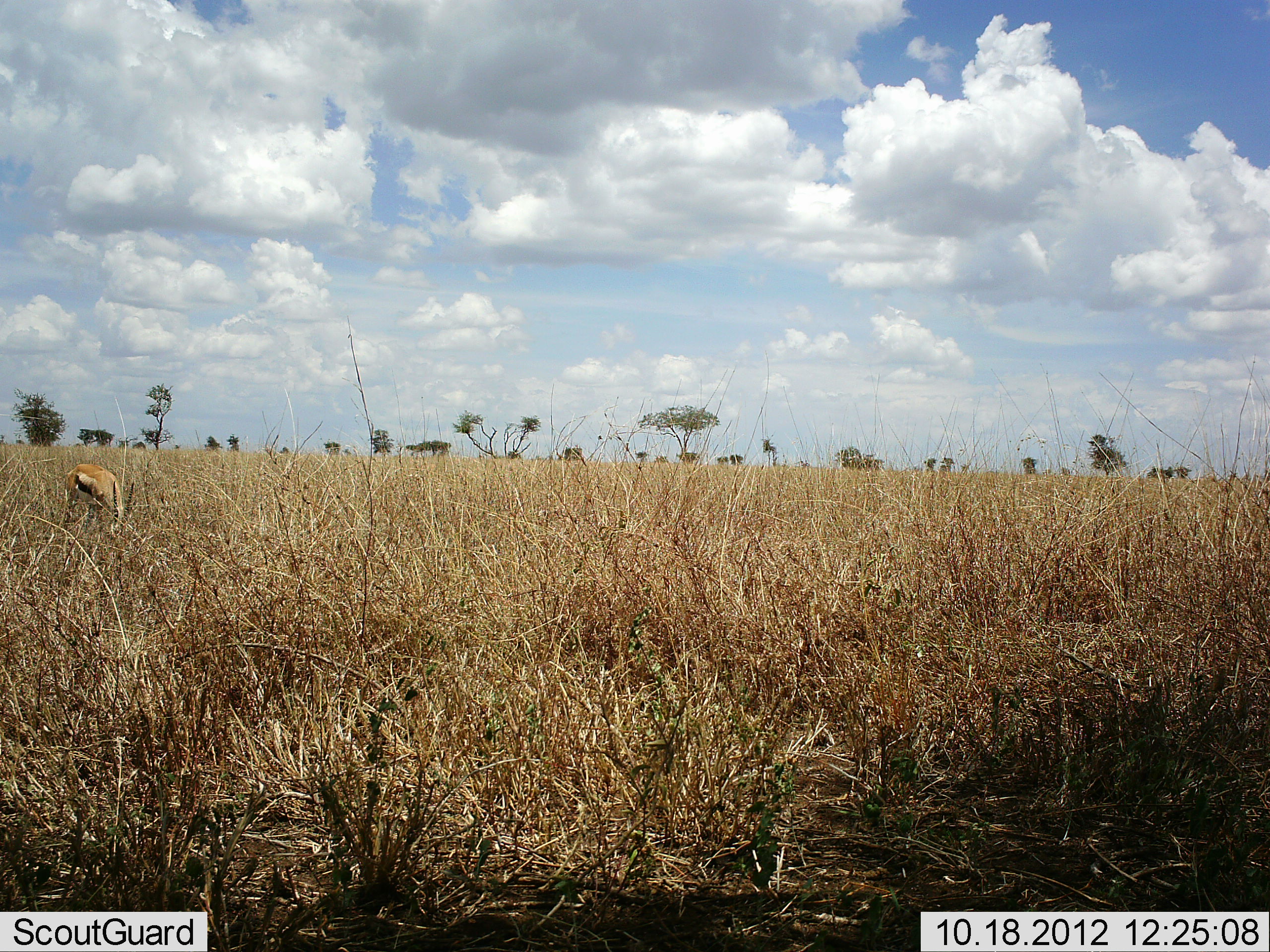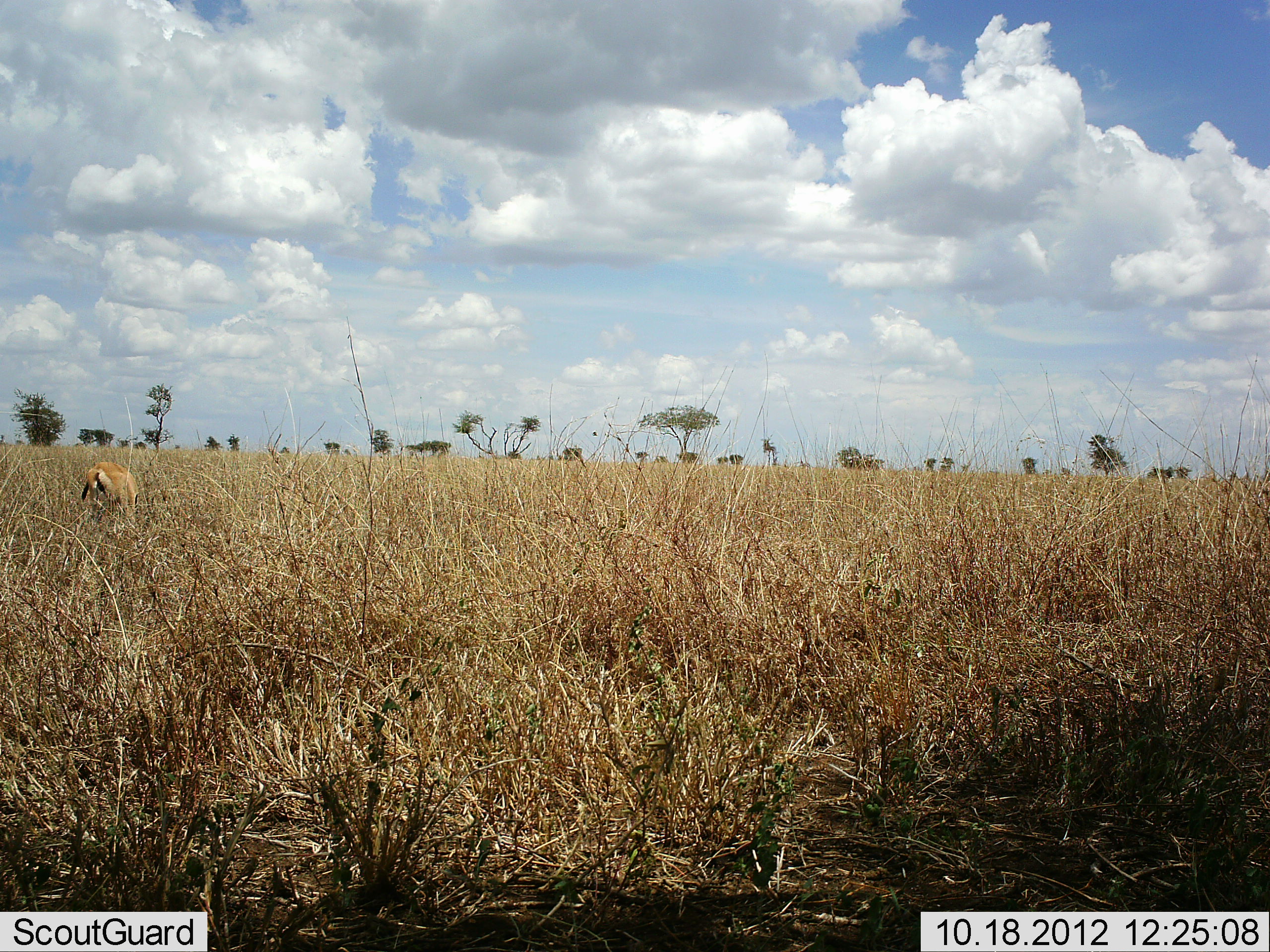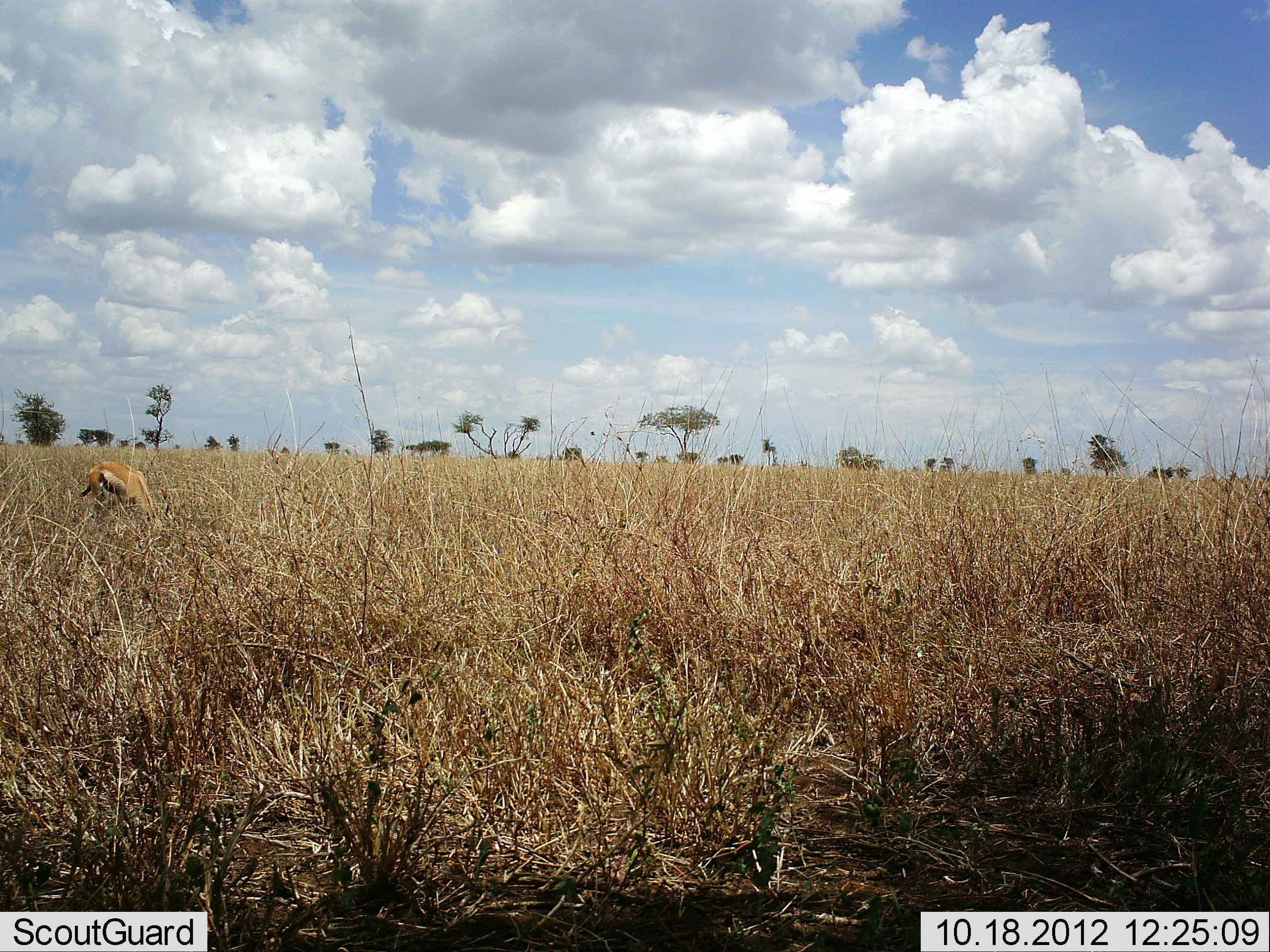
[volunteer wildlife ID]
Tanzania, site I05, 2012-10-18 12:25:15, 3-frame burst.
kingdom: Animalia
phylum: Chordata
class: Mammalia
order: Artiodactyla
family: Bovidae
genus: Eudorcas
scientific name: Eudorcas thomsonii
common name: thomson's gazelle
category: gazellethomsons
Gazellethomsons (thomson's gazelle) (Eudorcas thomsonii), count 1. Behavior (volunteer vote fractions): standing 10%, resting 0%, moving 0%, interacting 0%. Young present (vote fraction): 0%. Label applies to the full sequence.